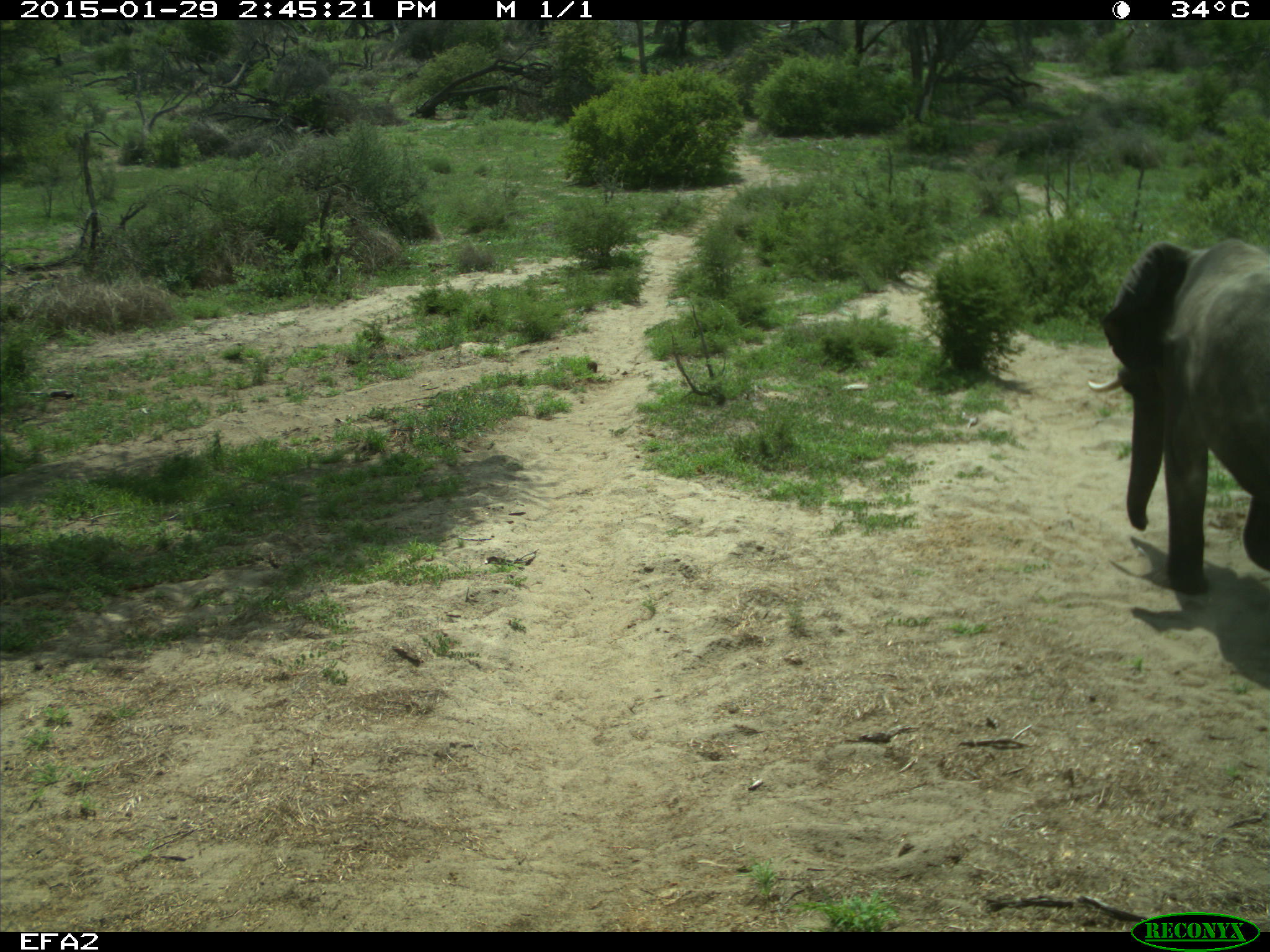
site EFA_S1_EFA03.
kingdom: Animalia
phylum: Chordata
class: Mammalia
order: Proboscidea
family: Elephantidae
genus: Loxodonta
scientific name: Loxodonta africana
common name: african bush elephant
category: elephant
Elephant (african bush elephant) (Loxodonta africana), count 1. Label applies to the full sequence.